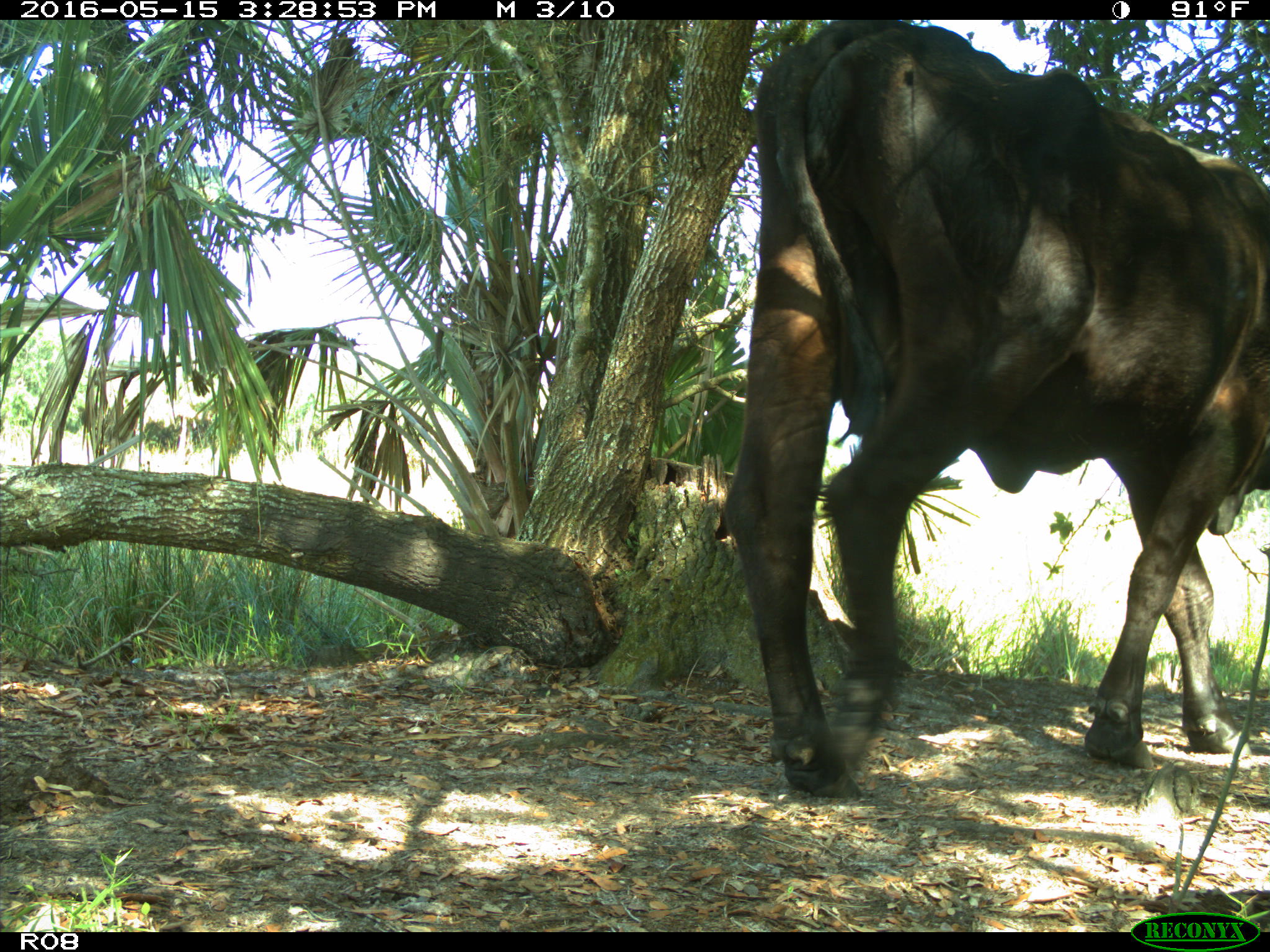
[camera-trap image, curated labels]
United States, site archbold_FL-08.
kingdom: Animalia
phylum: Chordata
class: Mammalia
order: Artiodactyla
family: Bovidae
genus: Bos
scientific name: Bos taurus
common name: domestic cow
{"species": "Bos taurus (domestic cow)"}